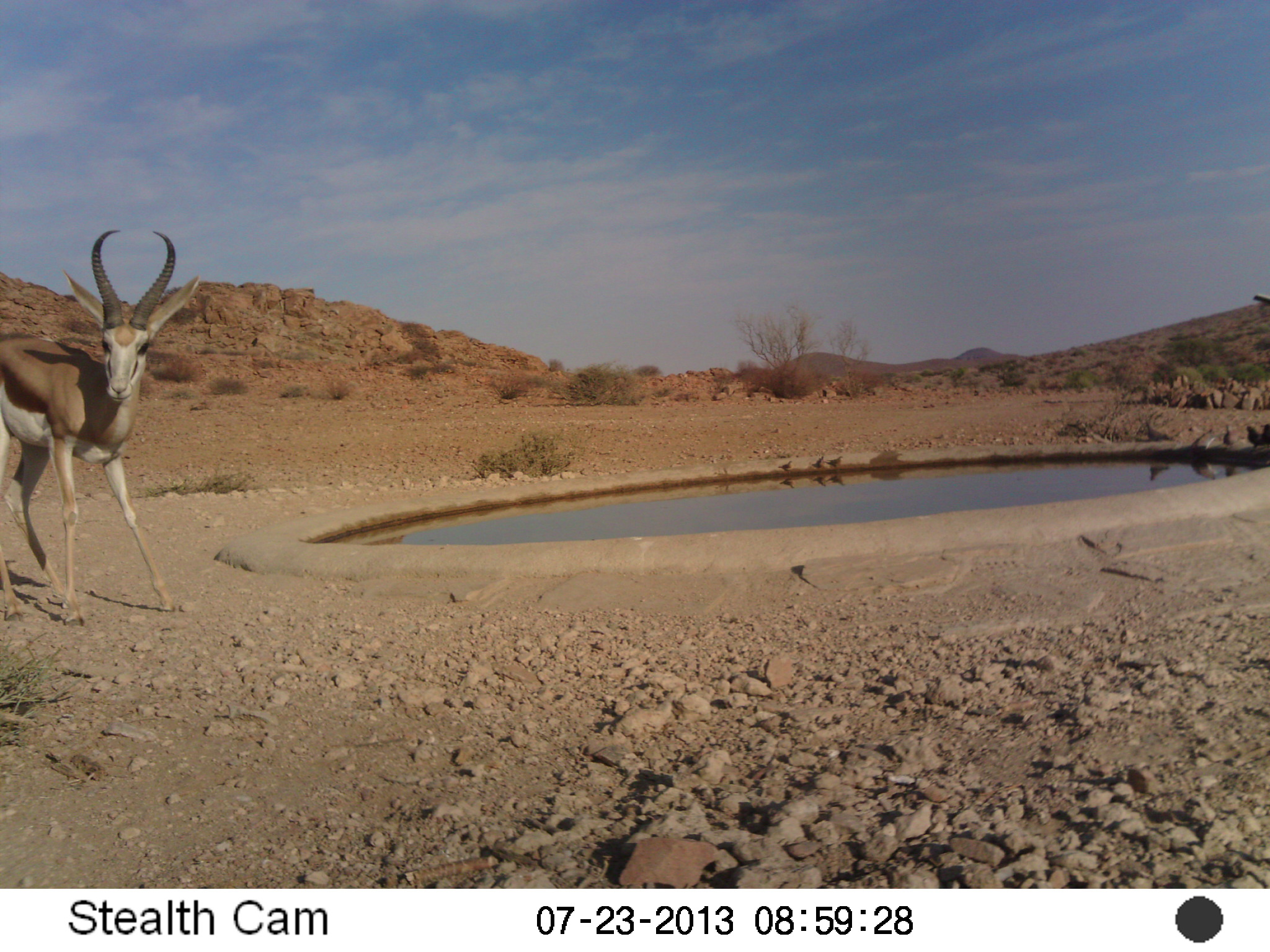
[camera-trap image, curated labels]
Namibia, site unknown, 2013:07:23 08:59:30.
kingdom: Animalia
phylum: Chordata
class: Mammalia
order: Artiodactyla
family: Bovidae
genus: Antidorcas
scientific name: Antidorcas marsupialis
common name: springbok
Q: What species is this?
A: Antidorcas marsupialis (springbok).